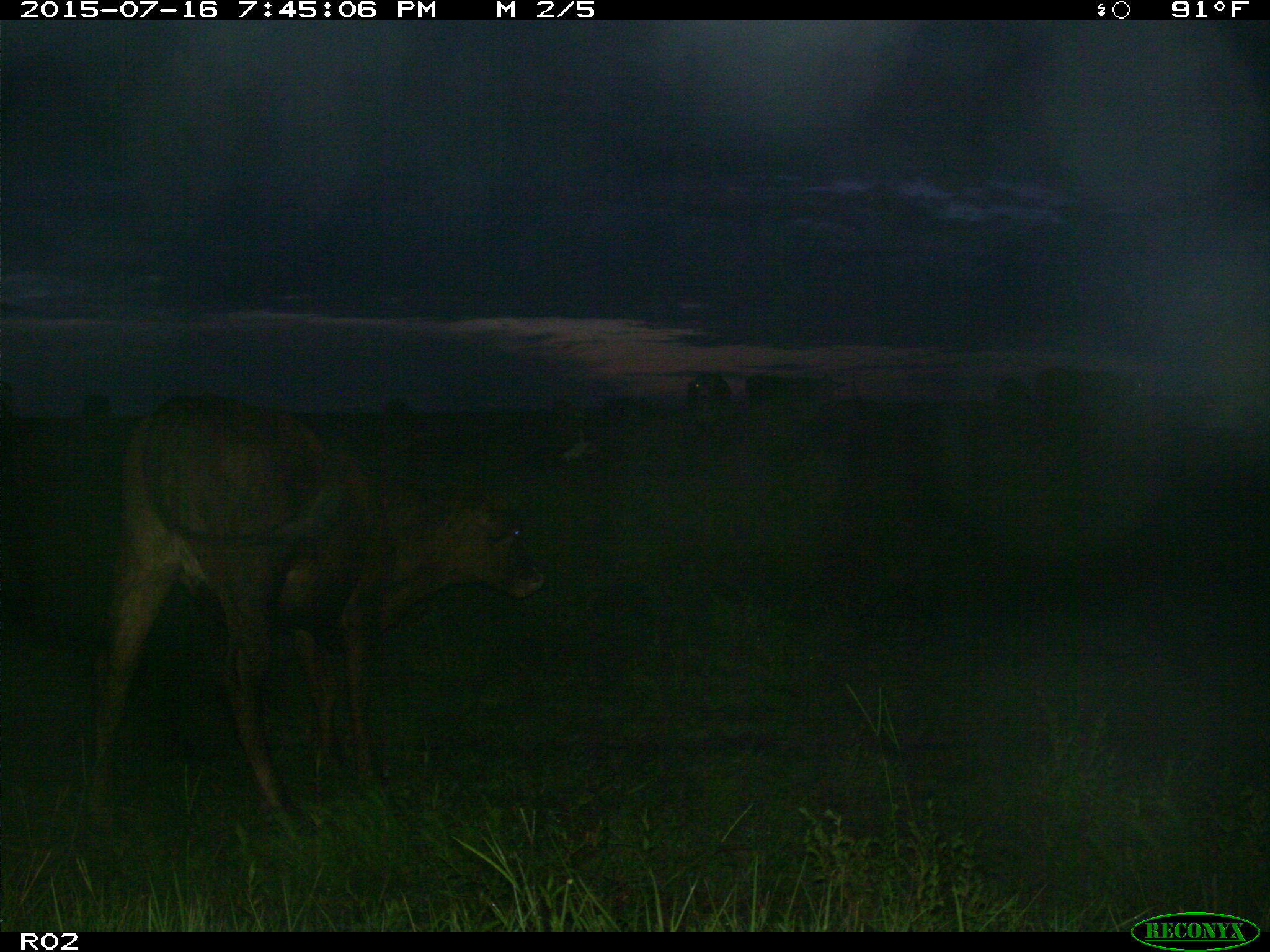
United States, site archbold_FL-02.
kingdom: Animalia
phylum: Chordata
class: Mammalia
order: Artiodactyla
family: Bovidae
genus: Bos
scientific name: Bos taurus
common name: domestic cow